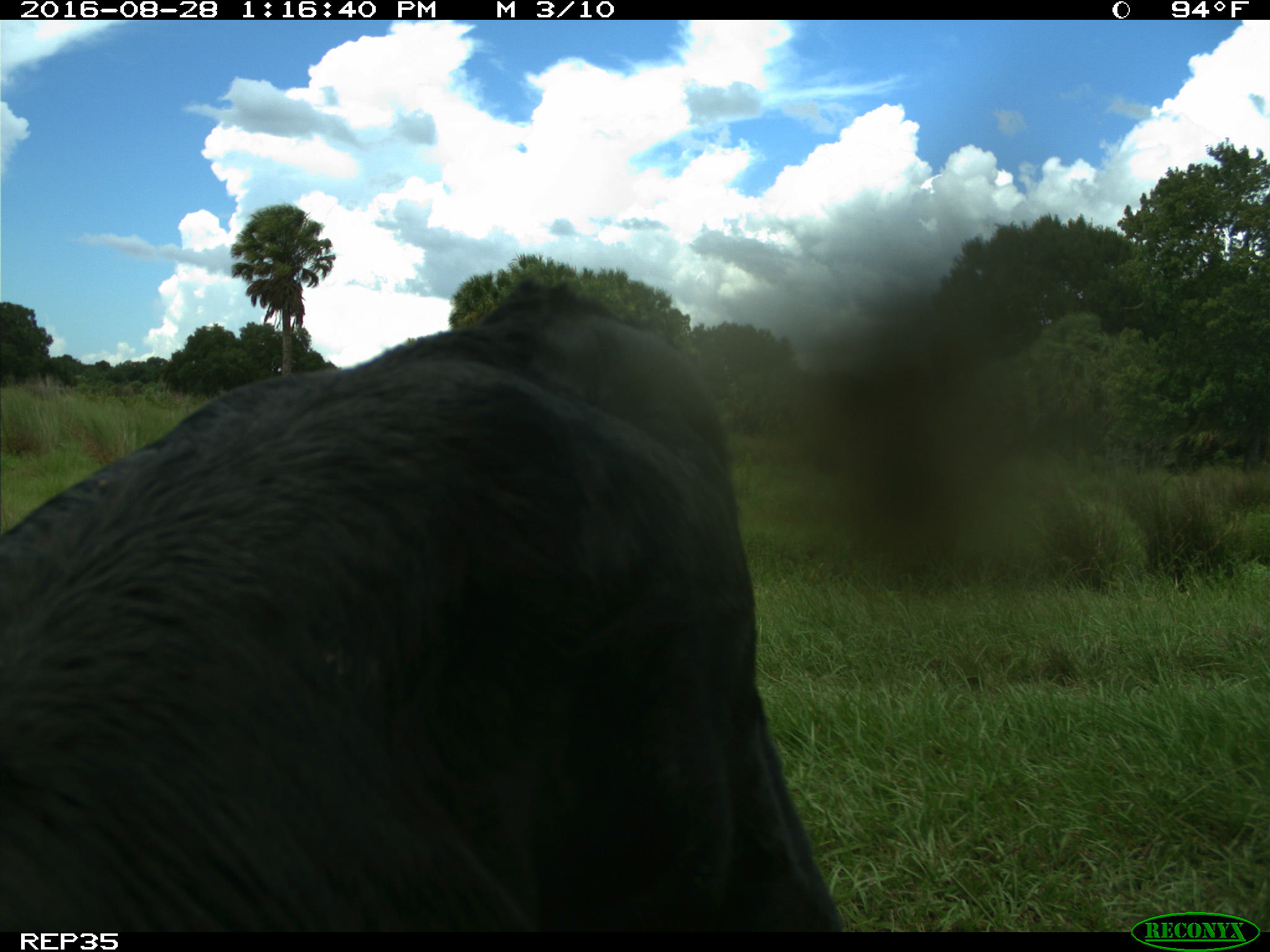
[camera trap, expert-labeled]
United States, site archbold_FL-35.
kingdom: Animalia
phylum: Chordata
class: Mammalia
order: Artiodactyla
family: Bovidae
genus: Bos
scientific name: Bos taurus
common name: domestic cow